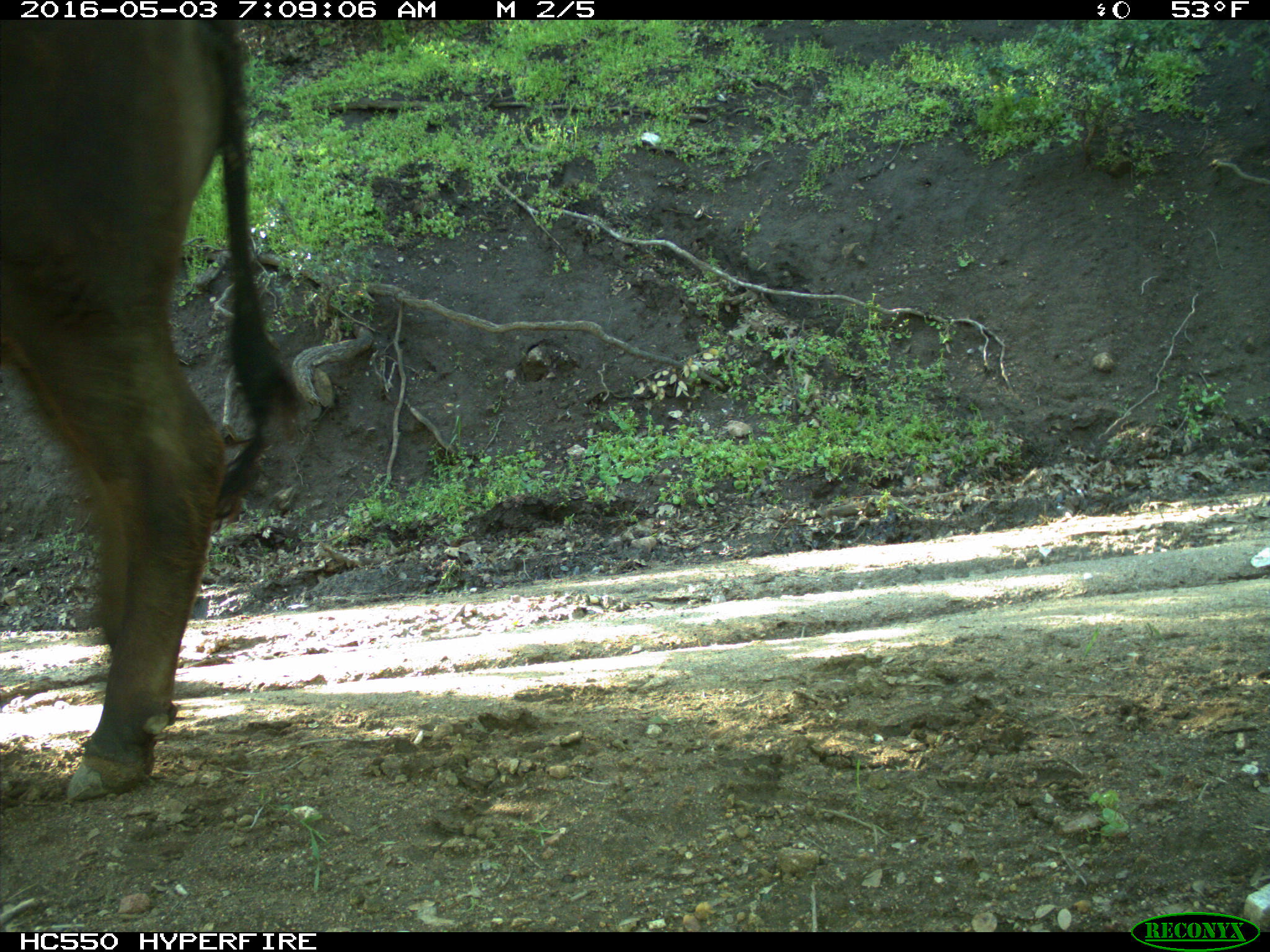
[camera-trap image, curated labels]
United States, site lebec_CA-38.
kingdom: Animalia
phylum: Chordata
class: Mammalia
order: Artiodactyla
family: Bovidae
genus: Bos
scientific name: Bos taurus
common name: domestic cow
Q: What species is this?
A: Bos taurus (domestic cow).